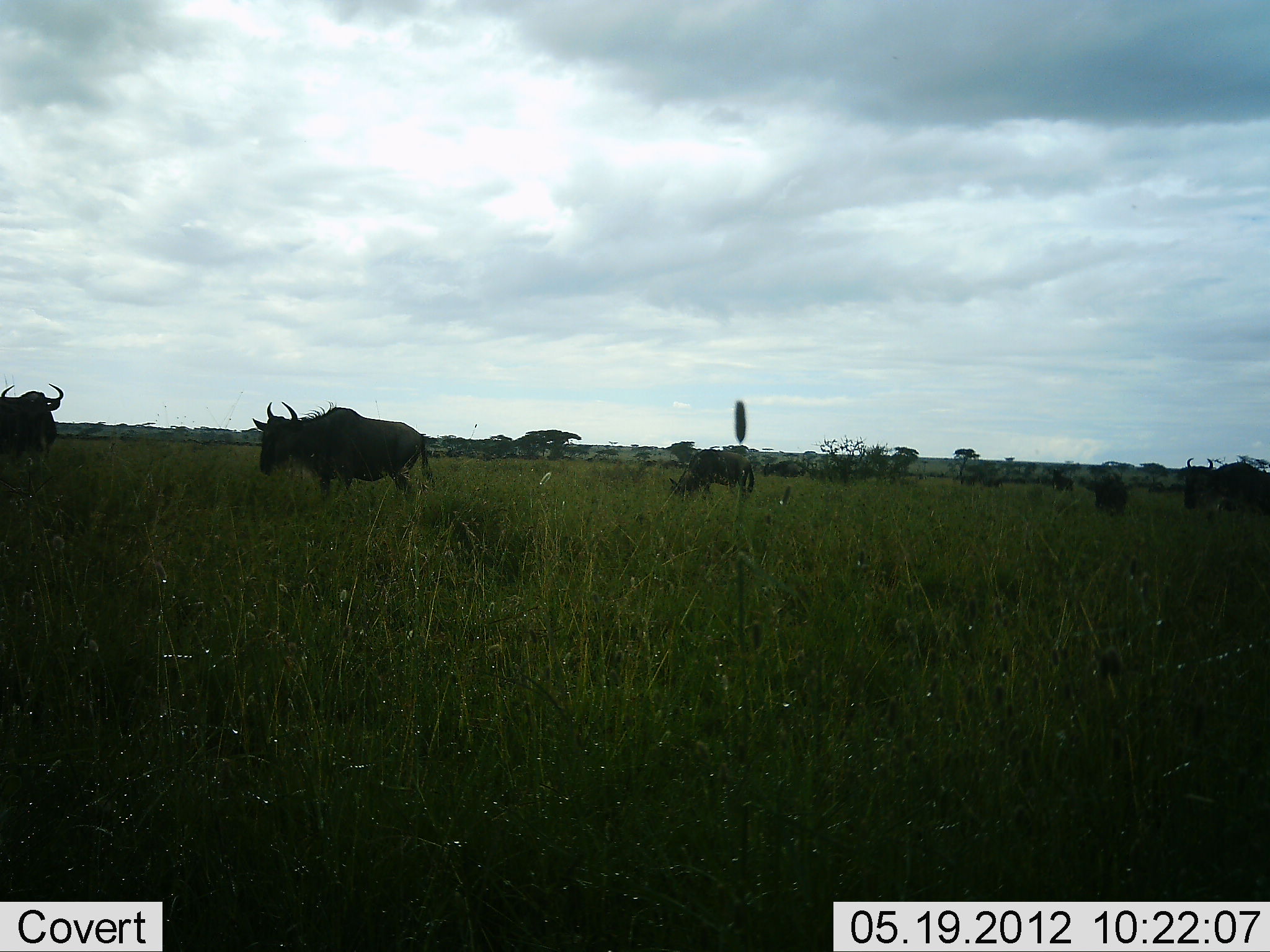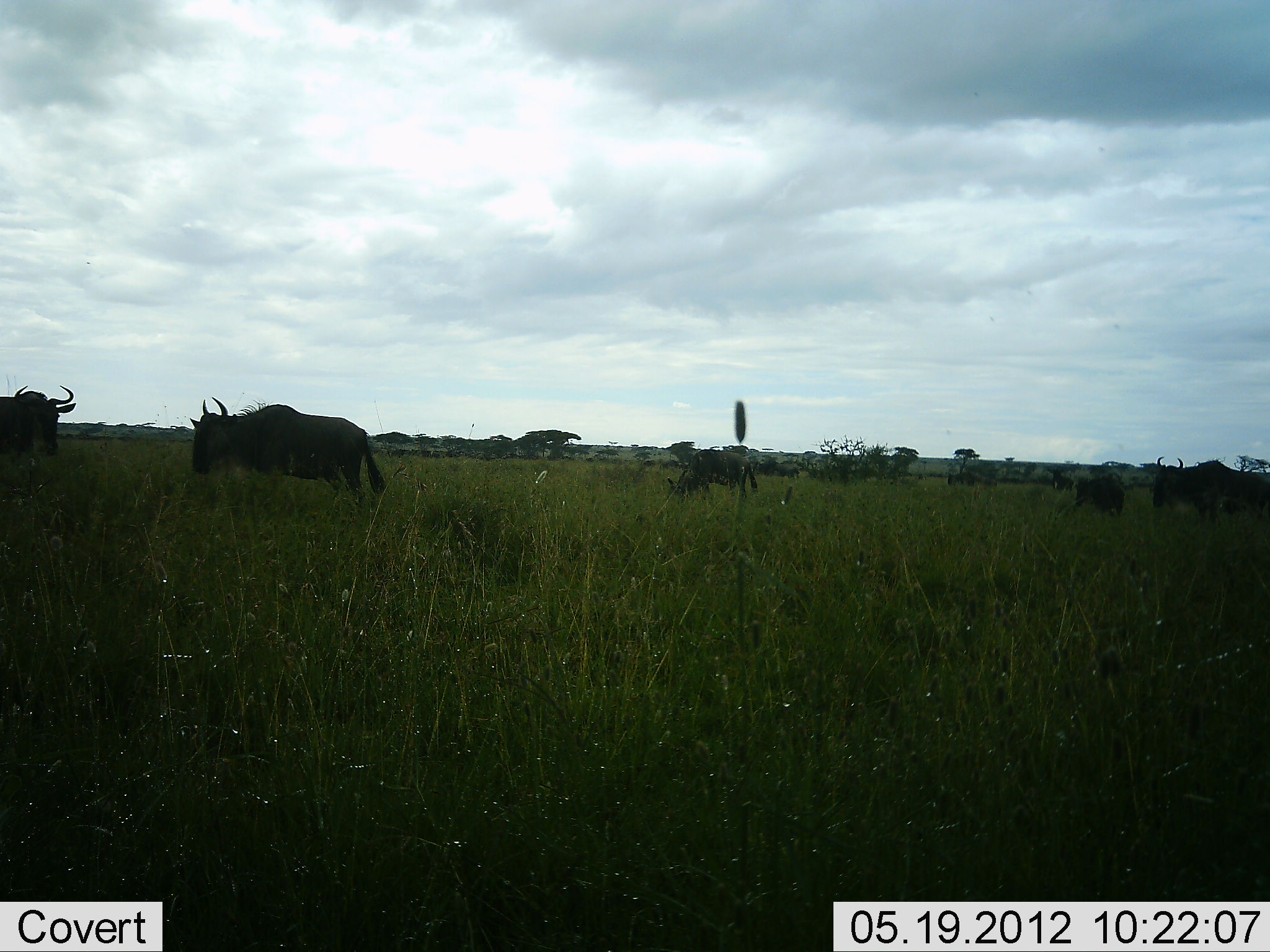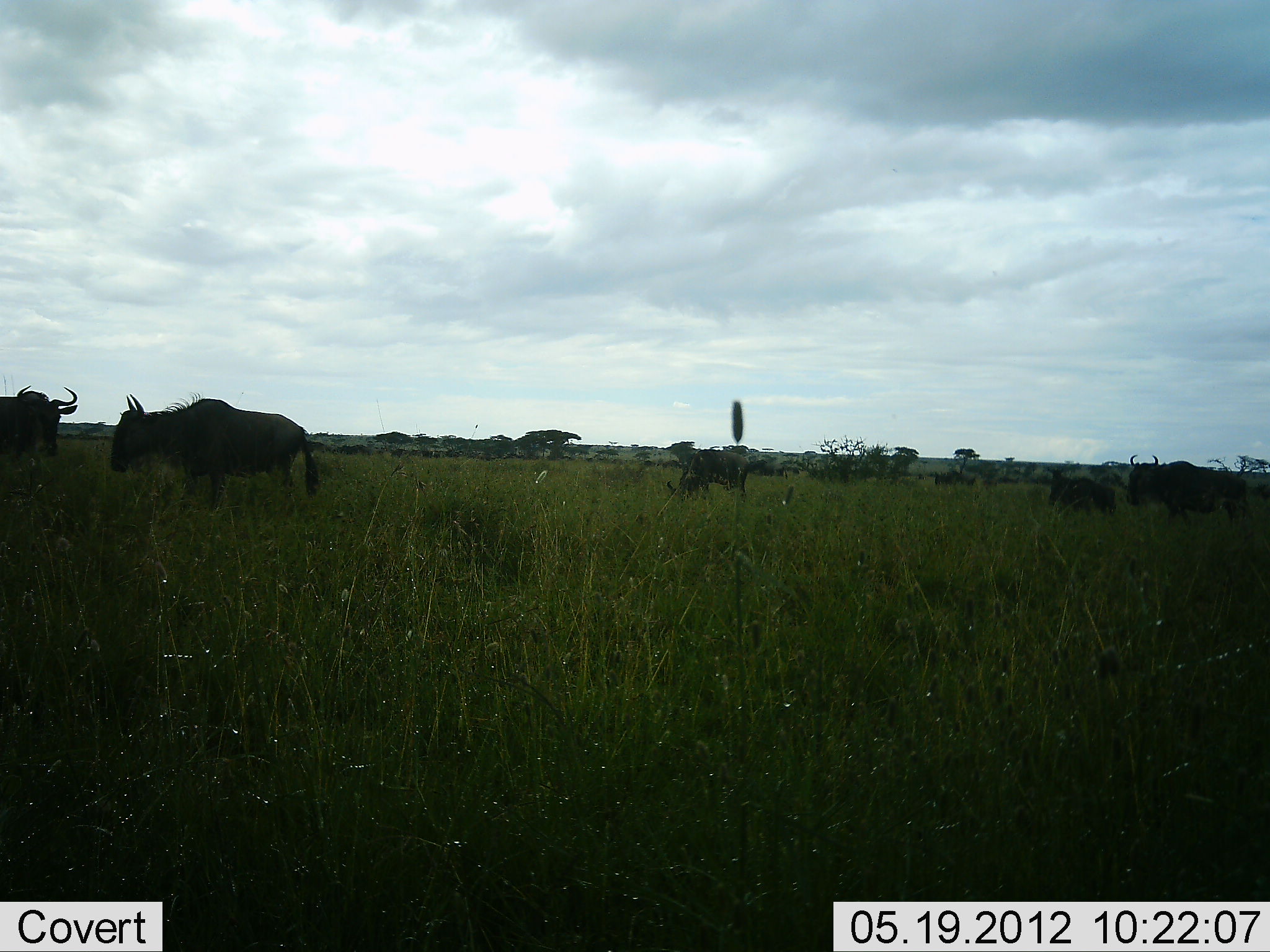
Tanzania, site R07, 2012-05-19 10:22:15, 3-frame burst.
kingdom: Animalia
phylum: Chordata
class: Mammalia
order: Artiodactyla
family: Bovidae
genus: Connochaetes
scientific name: Connochaetes taurinus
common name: blue wildebeest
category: wildebeest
Wildebeest (blue wildebeest) (Connochaetes taurinus), count 5. Behavior (volunteer vote fractions): standing 70%, resting 0%, moving 20%, interacting 0%. Young present (vote fraction): 0%. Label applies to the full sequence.